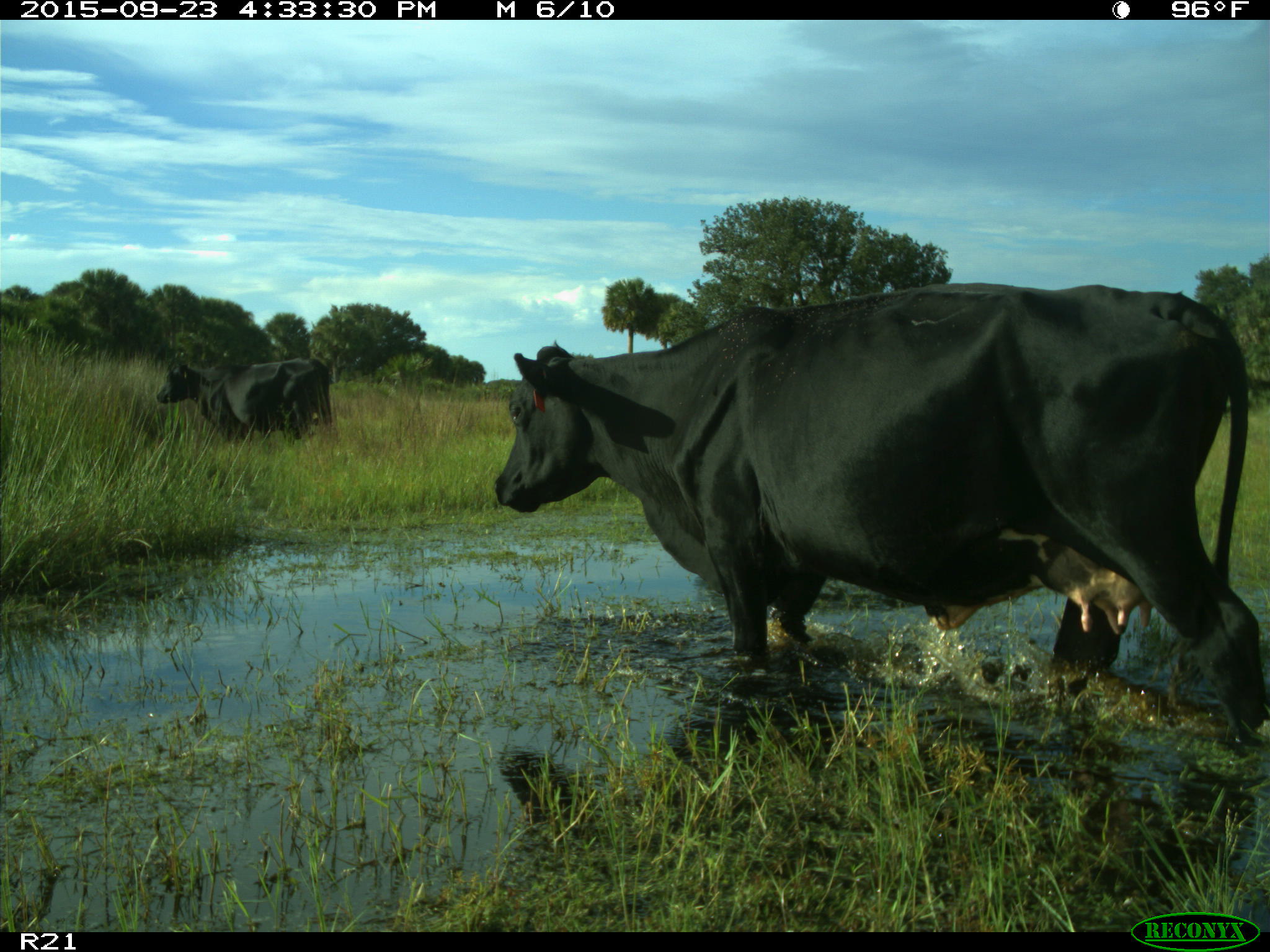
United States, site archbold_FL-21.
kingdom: Animalia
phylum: Chordata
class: Mammalia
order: Artiodactyla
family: Bovidae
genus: Bos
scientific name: Bos taurus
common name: domestic cow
Bos taurus (domestic cow).